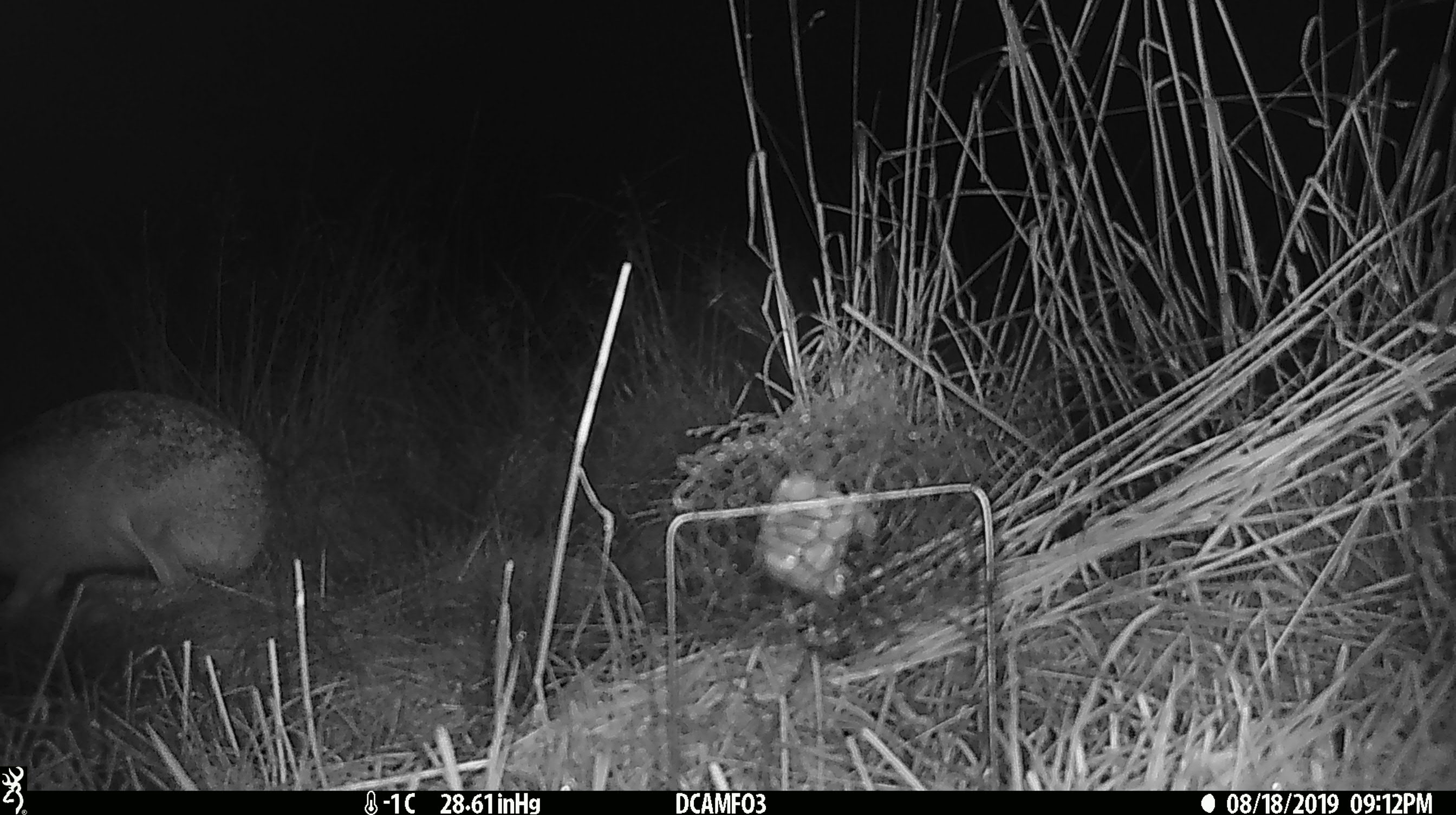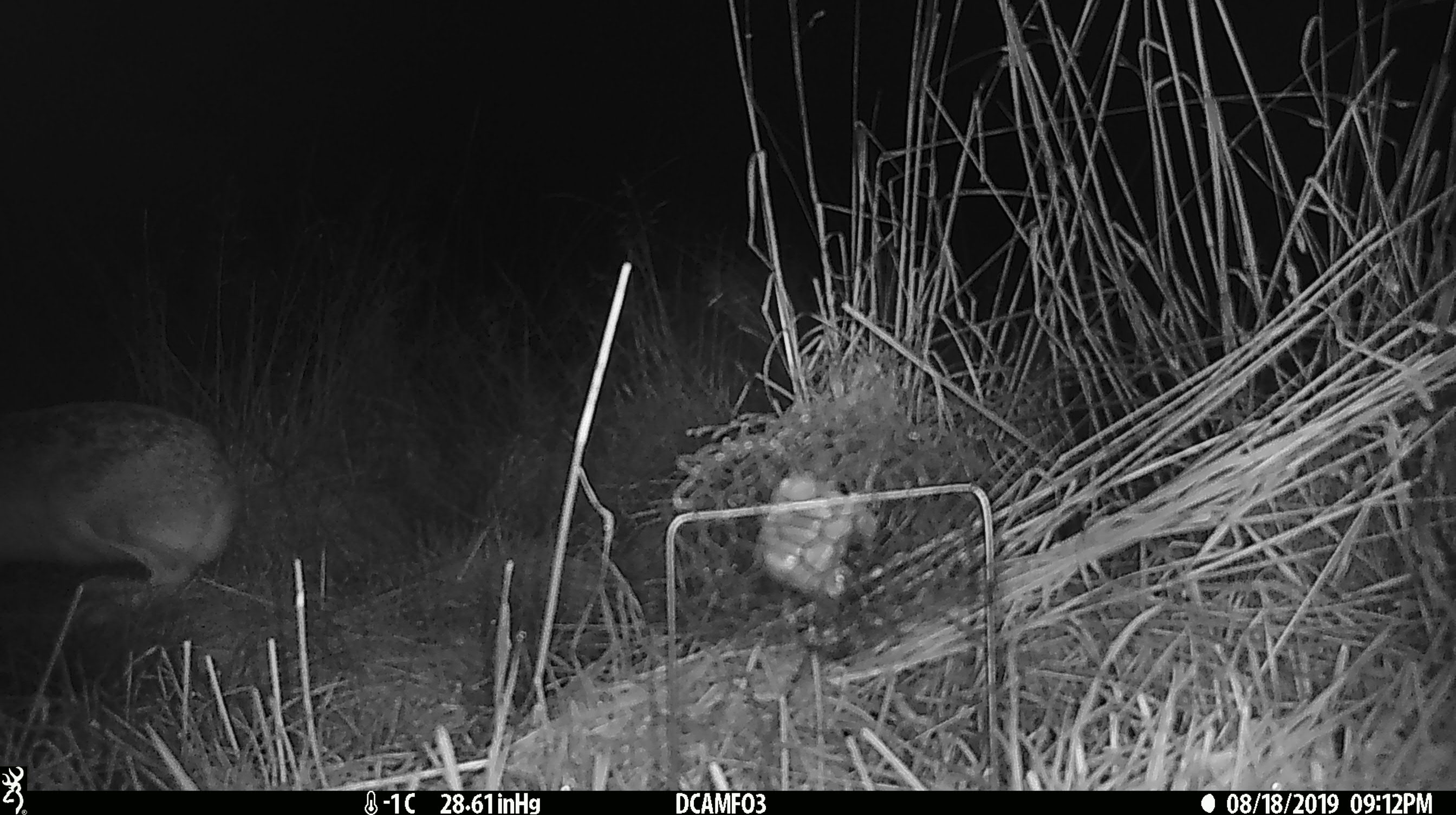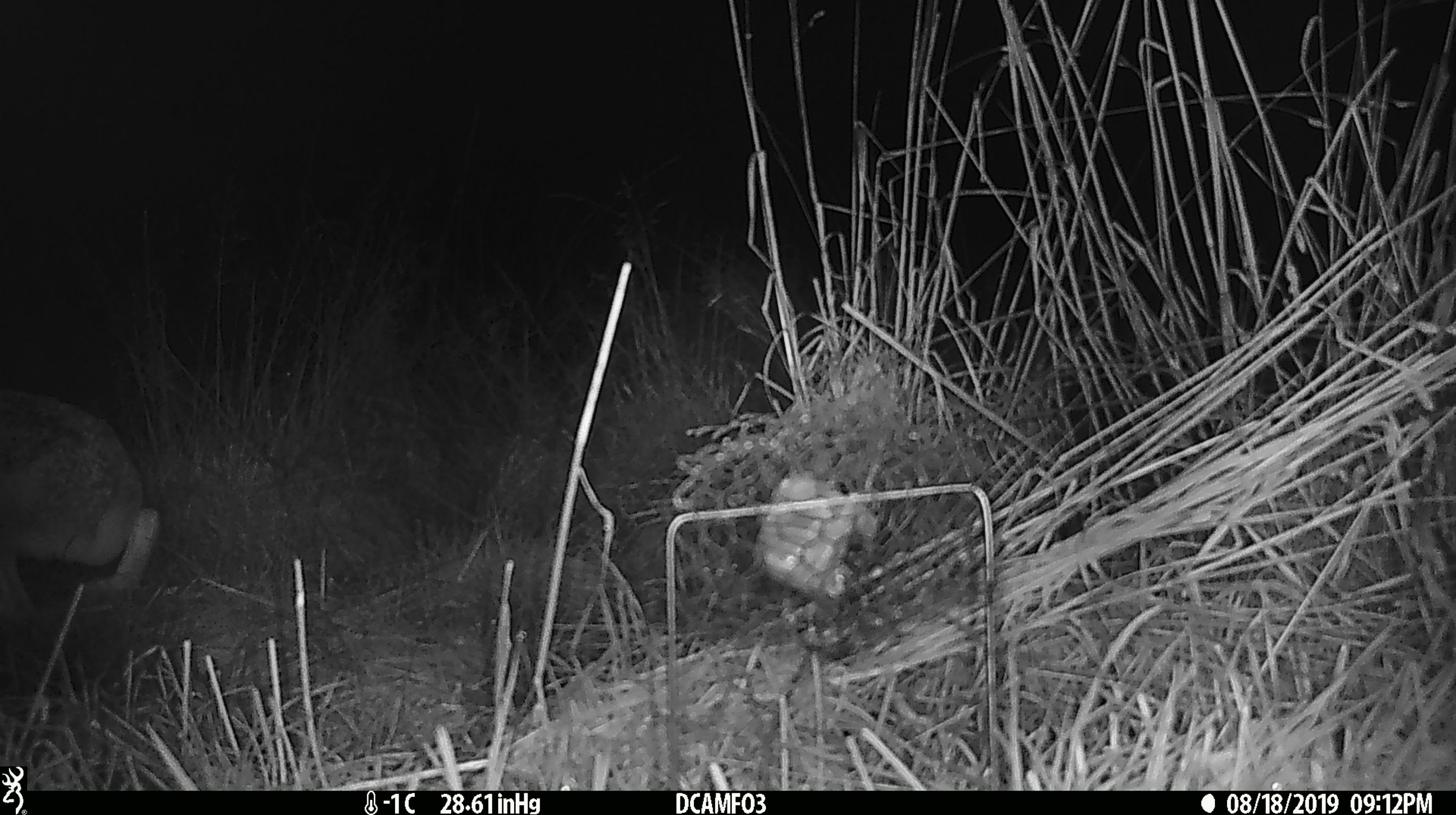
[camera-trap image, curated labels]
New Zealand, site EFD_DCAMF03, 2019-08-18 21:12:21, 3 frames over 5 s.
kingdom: Animalia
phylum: Chordata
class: Mammalia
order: Lagomorpha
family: Leporidae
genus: Lepus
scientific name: Lepus europaeus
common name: brown hare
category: hare